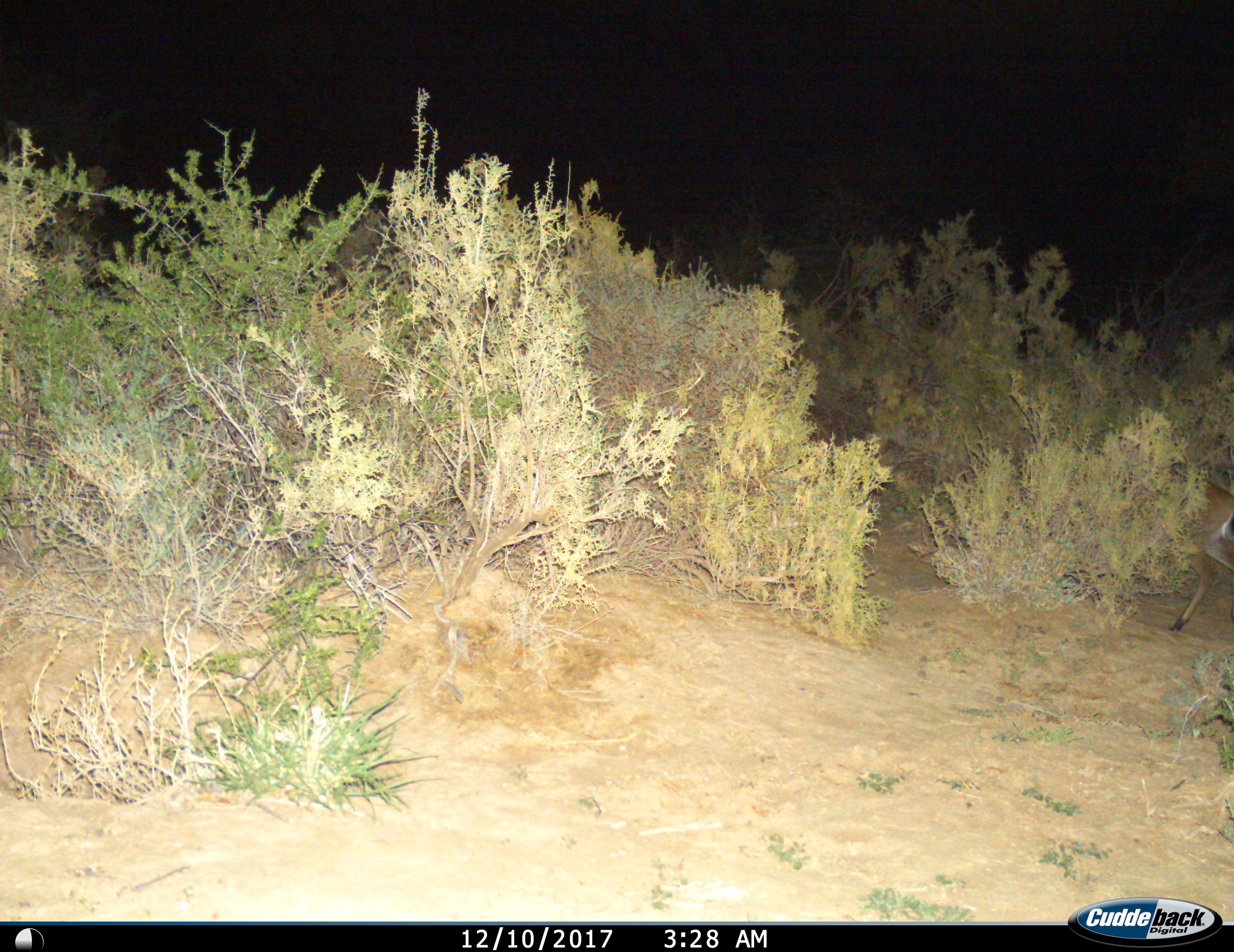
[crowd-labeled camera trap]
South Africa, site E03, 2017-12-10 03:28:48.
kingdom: Animalia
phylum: Chordata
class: Mammalia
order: Artiodactyla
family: Bovidae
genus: Raphicerus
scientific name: Raphicerus campestris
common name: steenbok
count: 1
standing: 33%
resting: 0%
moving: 67%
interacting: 0%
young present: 0%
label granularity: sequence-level